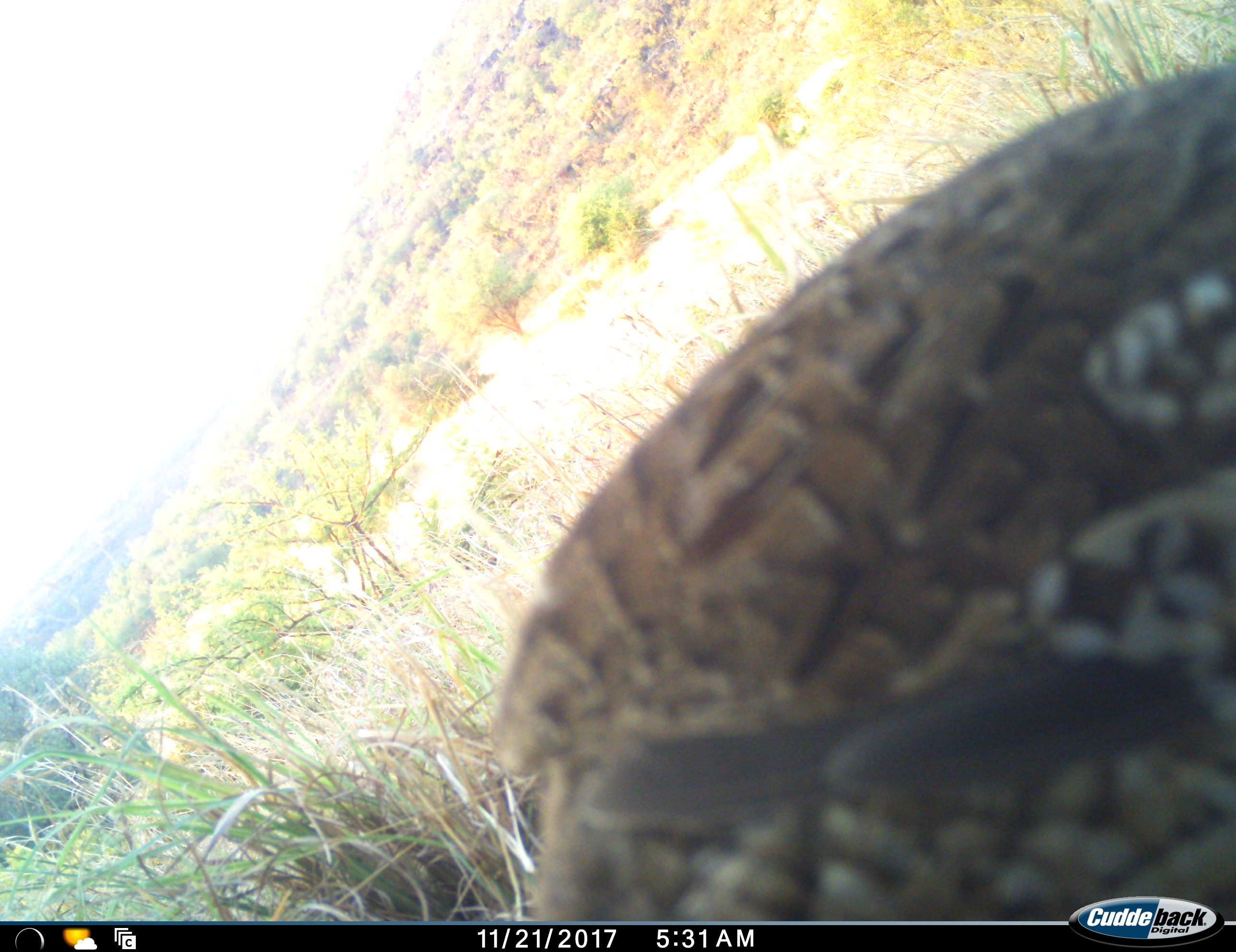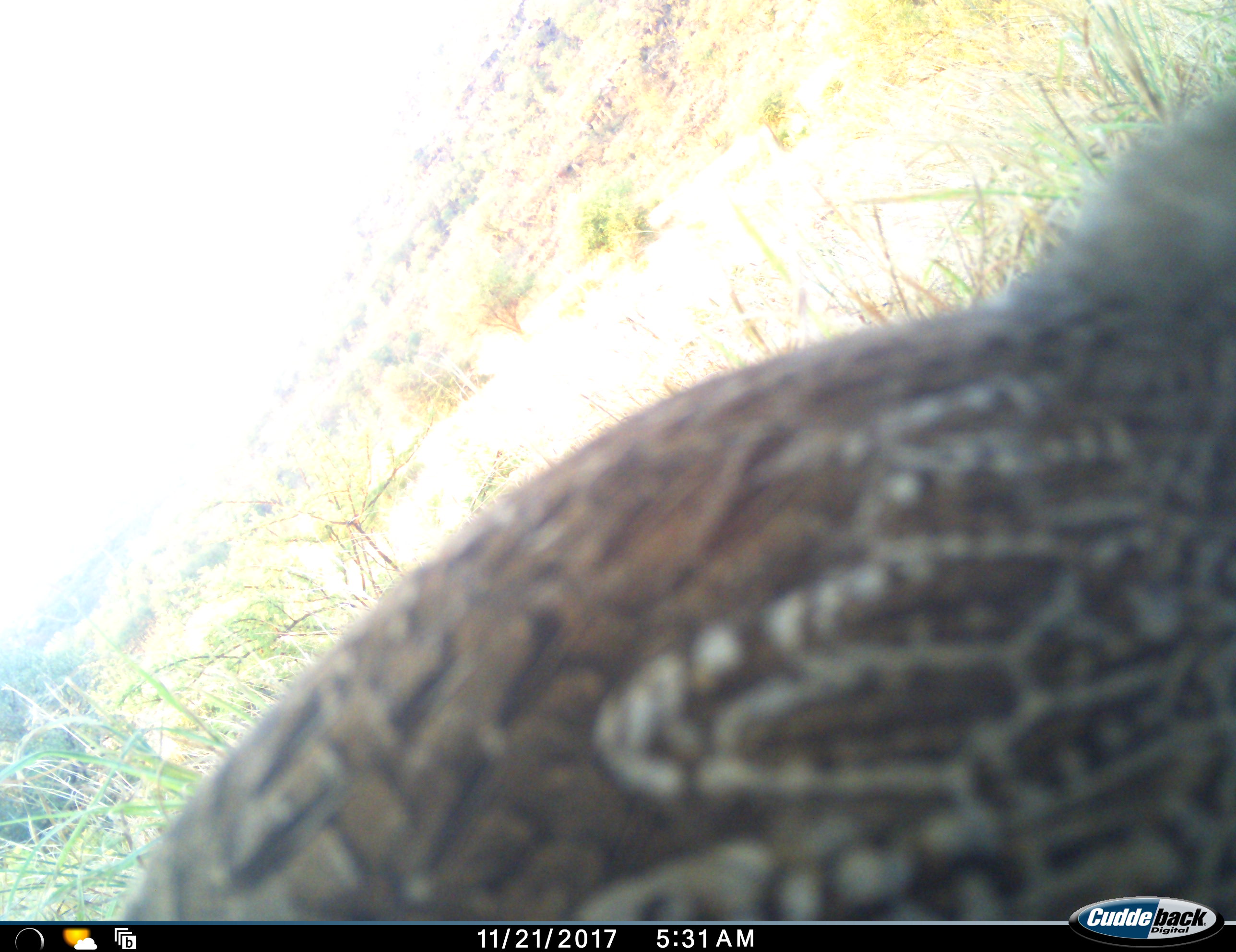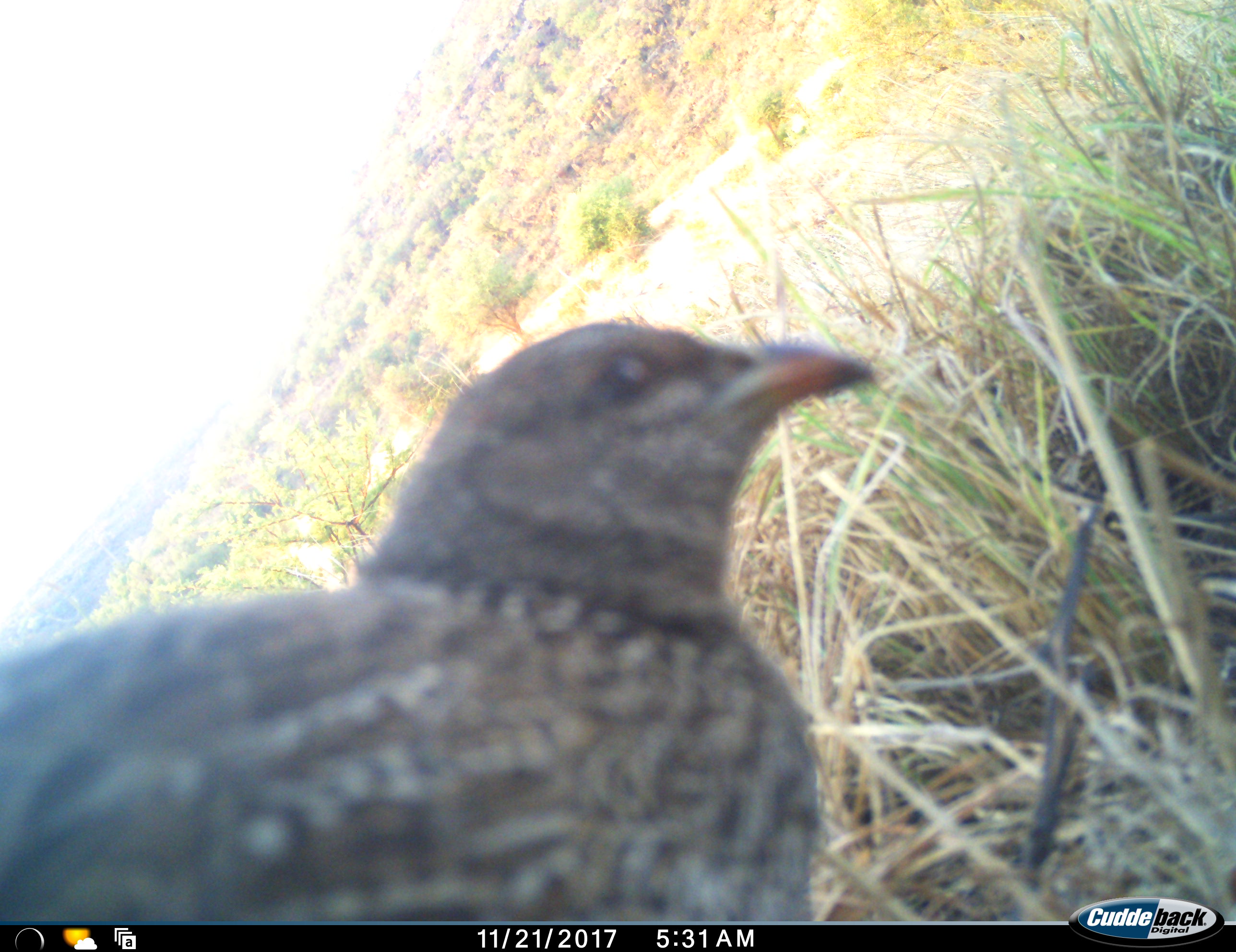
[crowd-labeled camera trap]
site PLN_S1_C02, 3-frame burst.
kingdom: Animalia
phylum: Chordata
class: Aves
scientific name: Aves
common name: bird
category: birdother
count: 1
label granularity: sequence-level